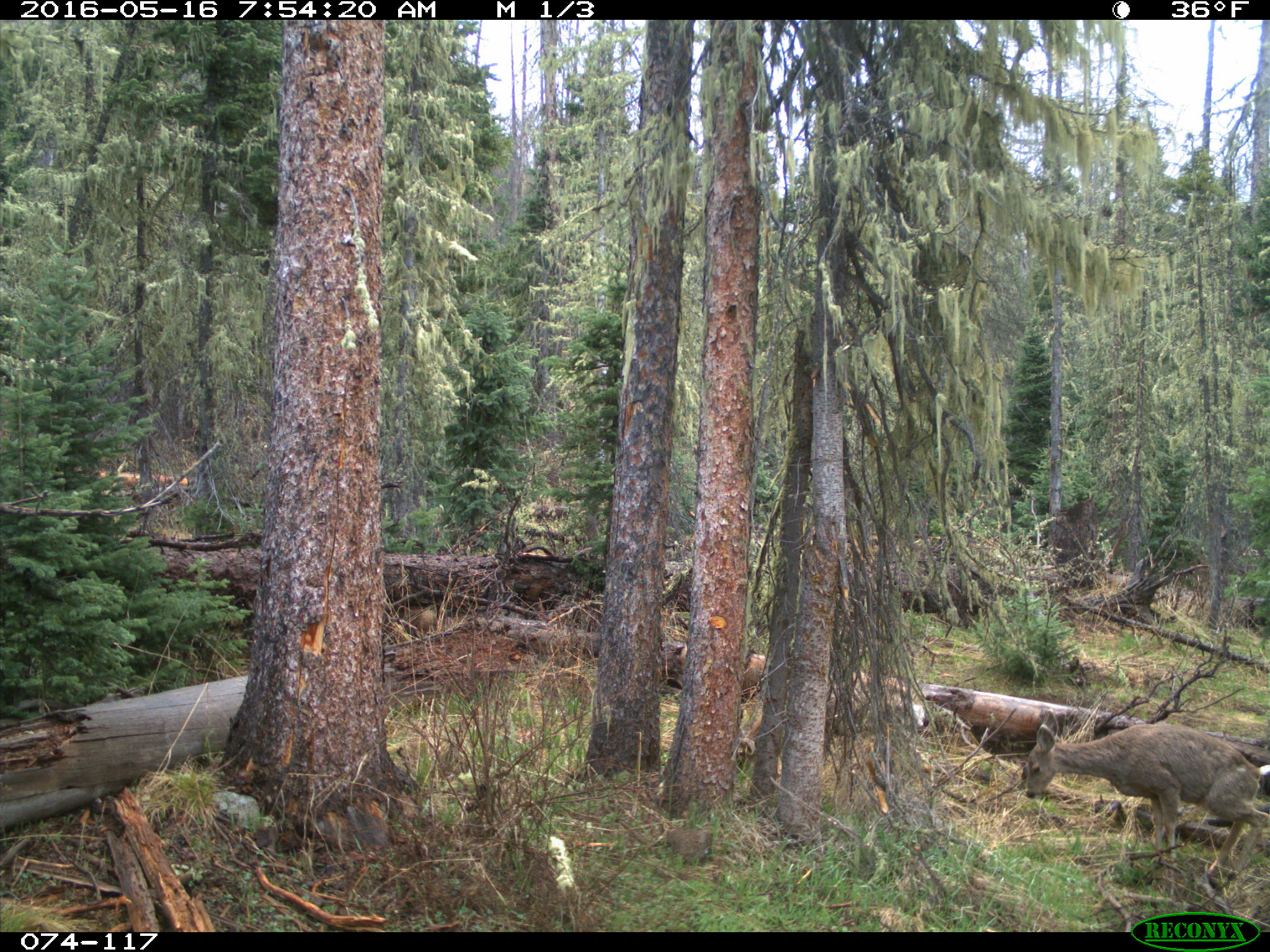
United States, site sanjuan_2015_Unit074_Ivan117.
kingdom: Animalia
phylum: Chordata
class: Mammalia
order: Artiodactyla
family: Cervidae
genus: Odocoileus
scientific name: Odocoileus hemionus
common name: mule deer